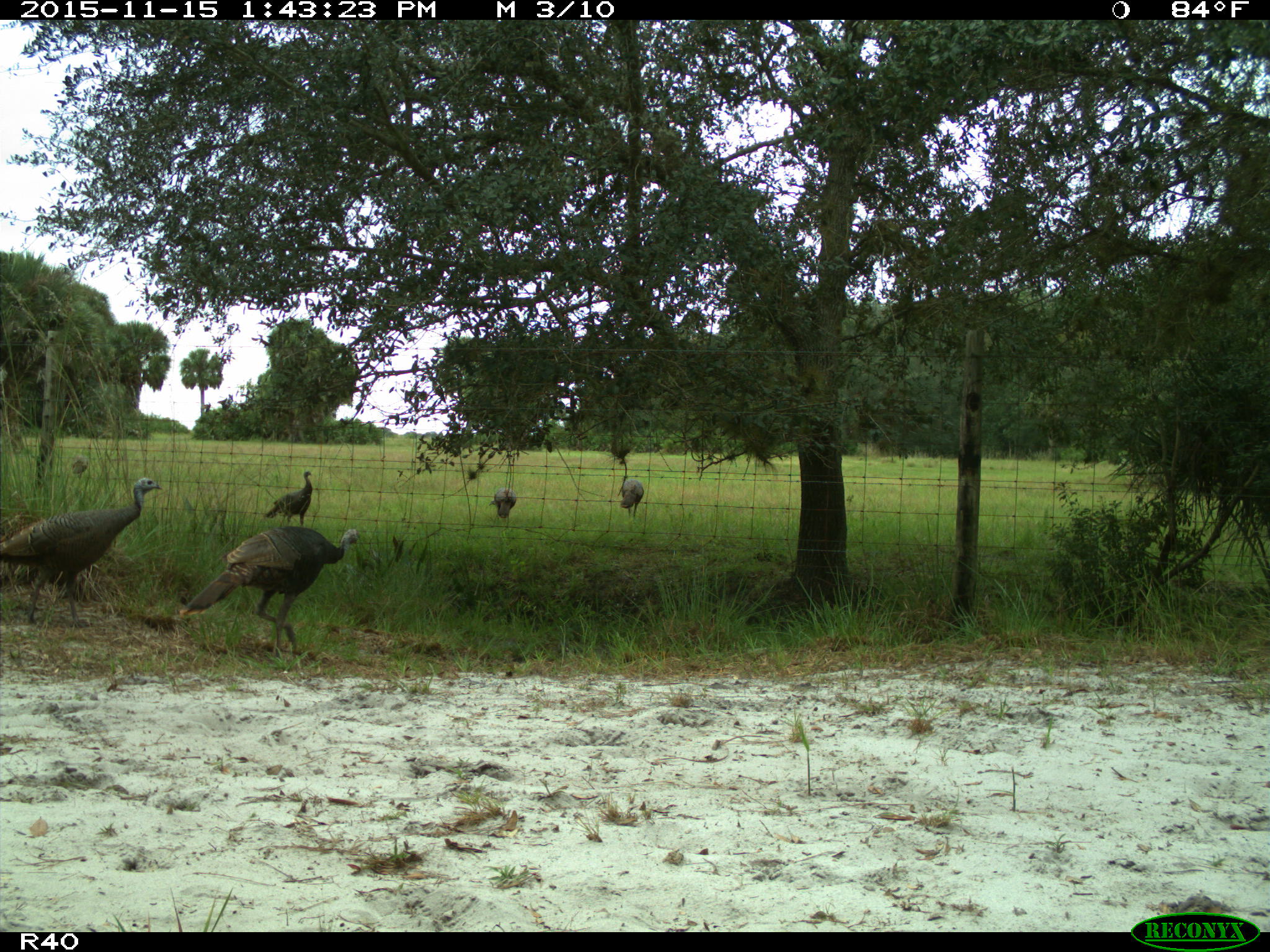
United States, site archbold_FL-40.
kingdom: Animalia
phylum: Chordata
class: Aves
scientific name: Aves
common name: birds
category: unidentified bird